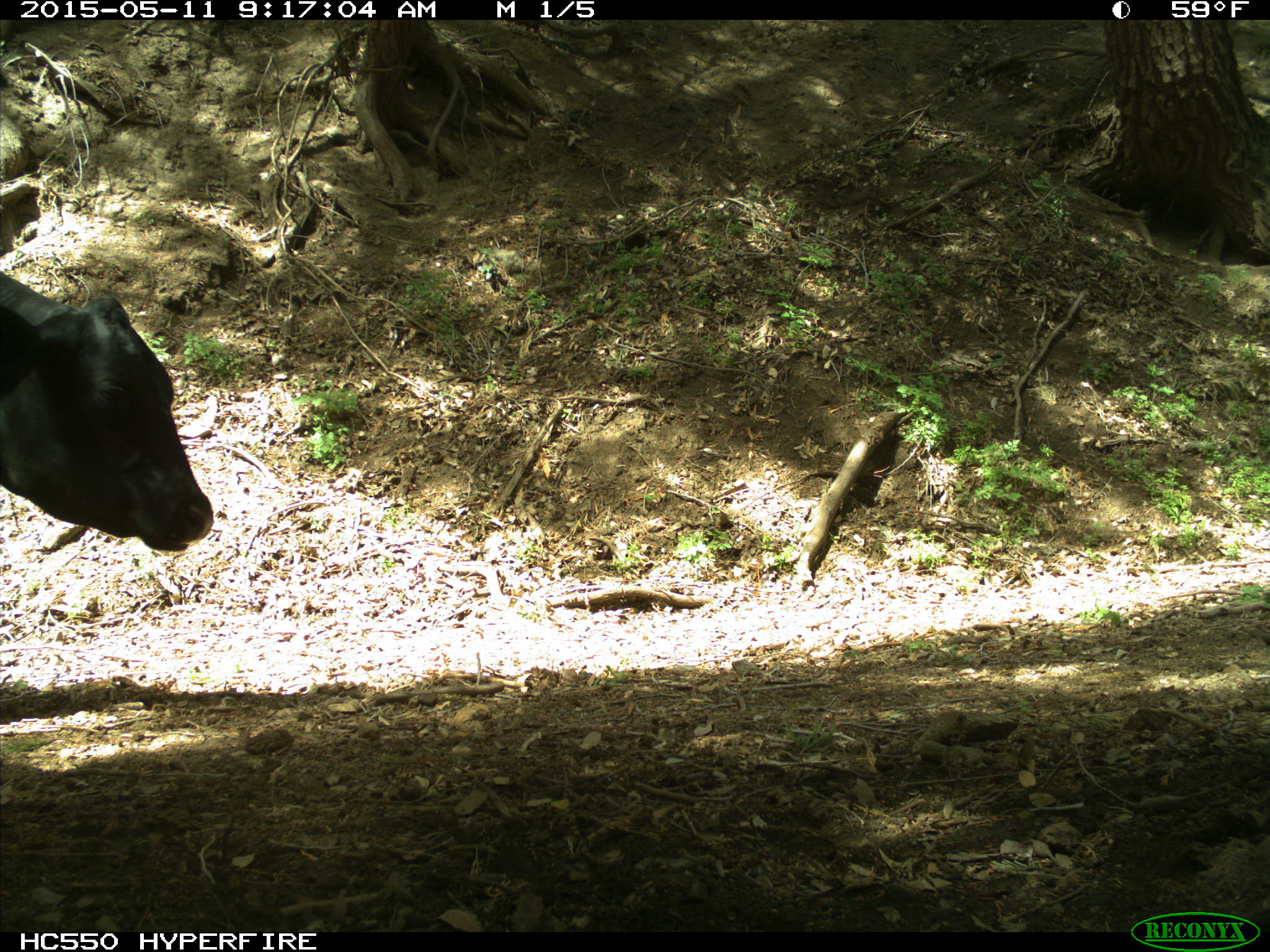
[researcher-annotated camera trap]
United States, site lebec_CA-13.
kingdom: Animalia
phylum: Chordata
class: Mammalia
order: Artiodactyla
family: Bovidae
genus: Bos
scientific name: Bos taurus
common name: domestic cow